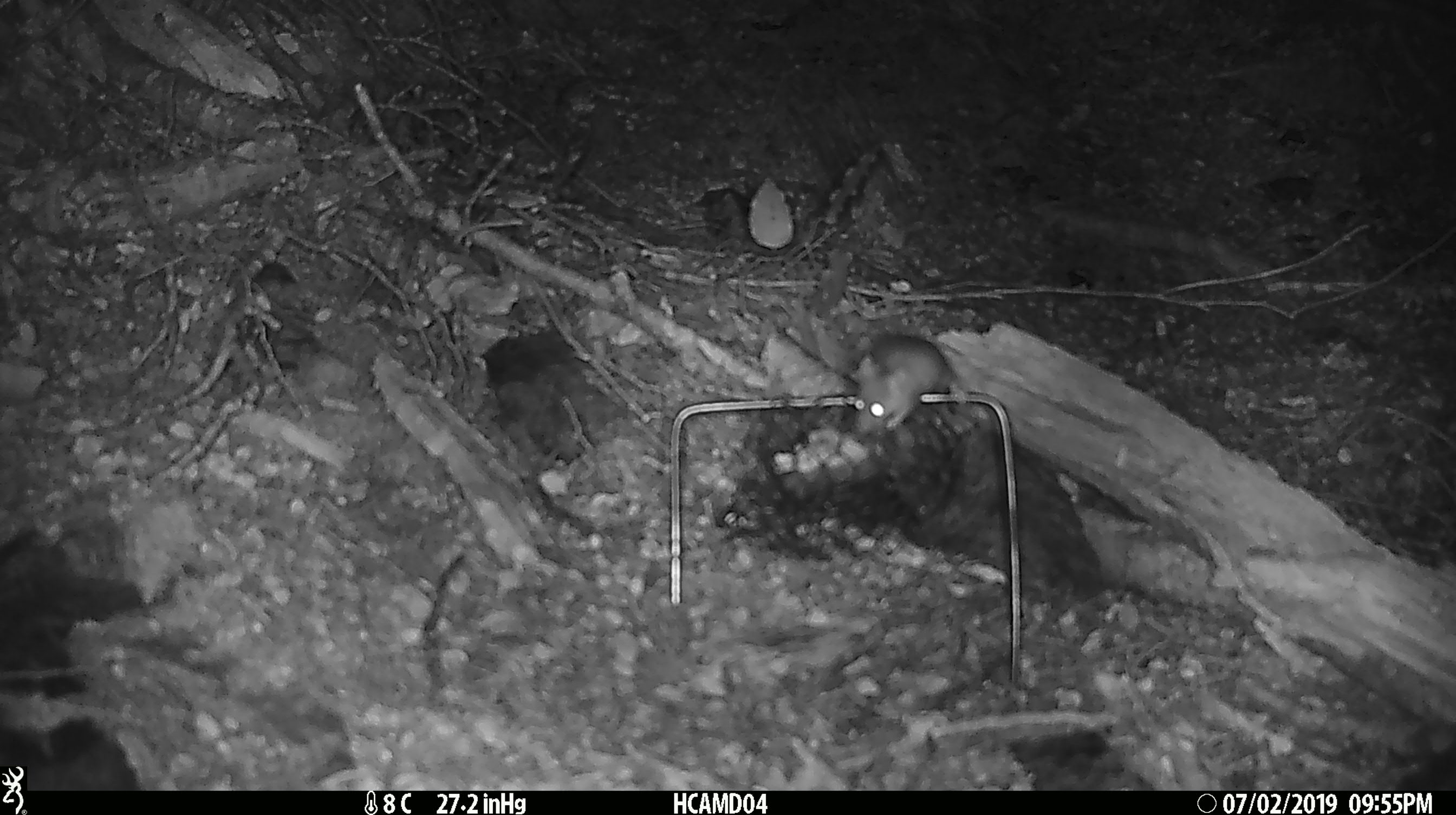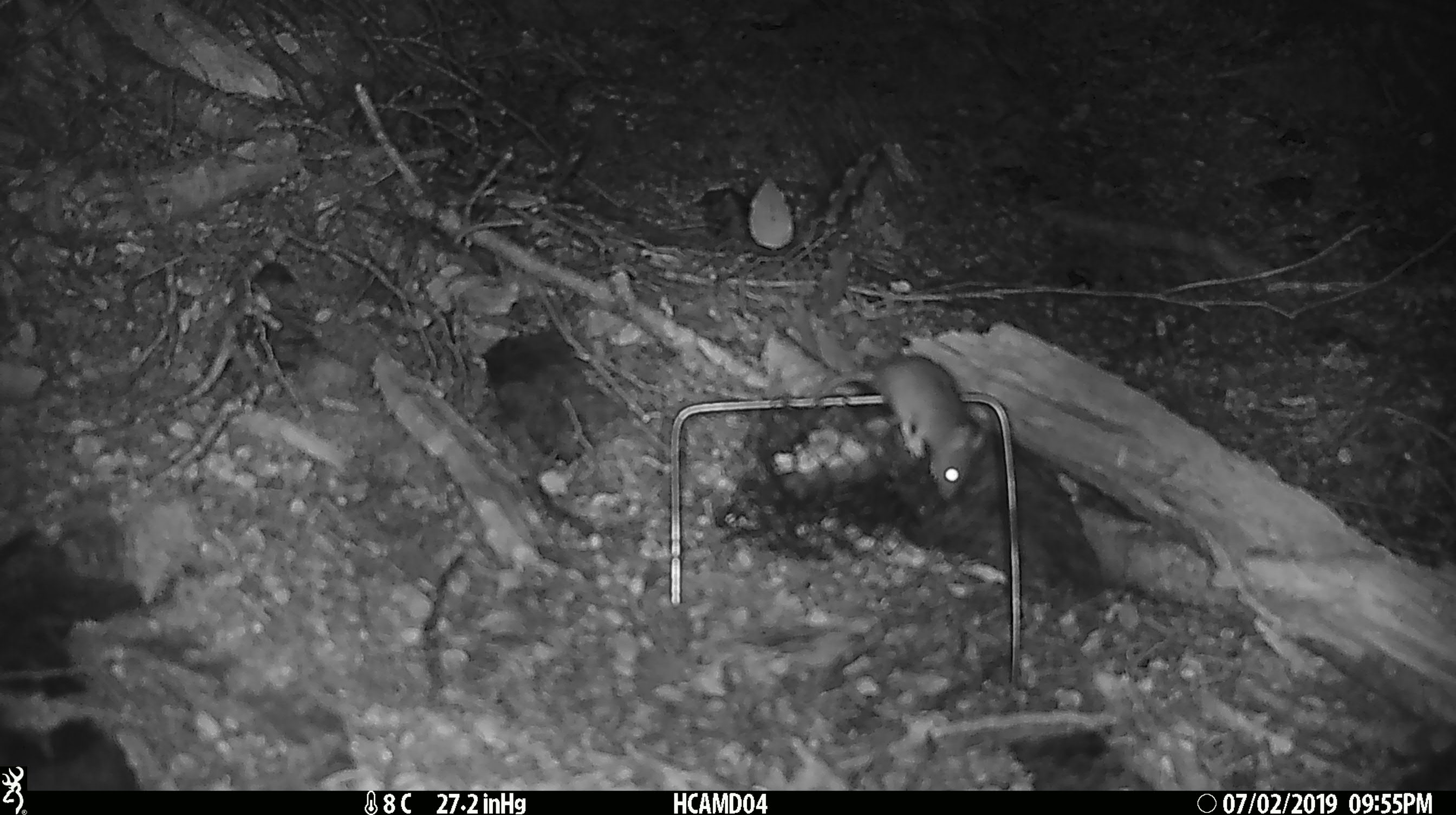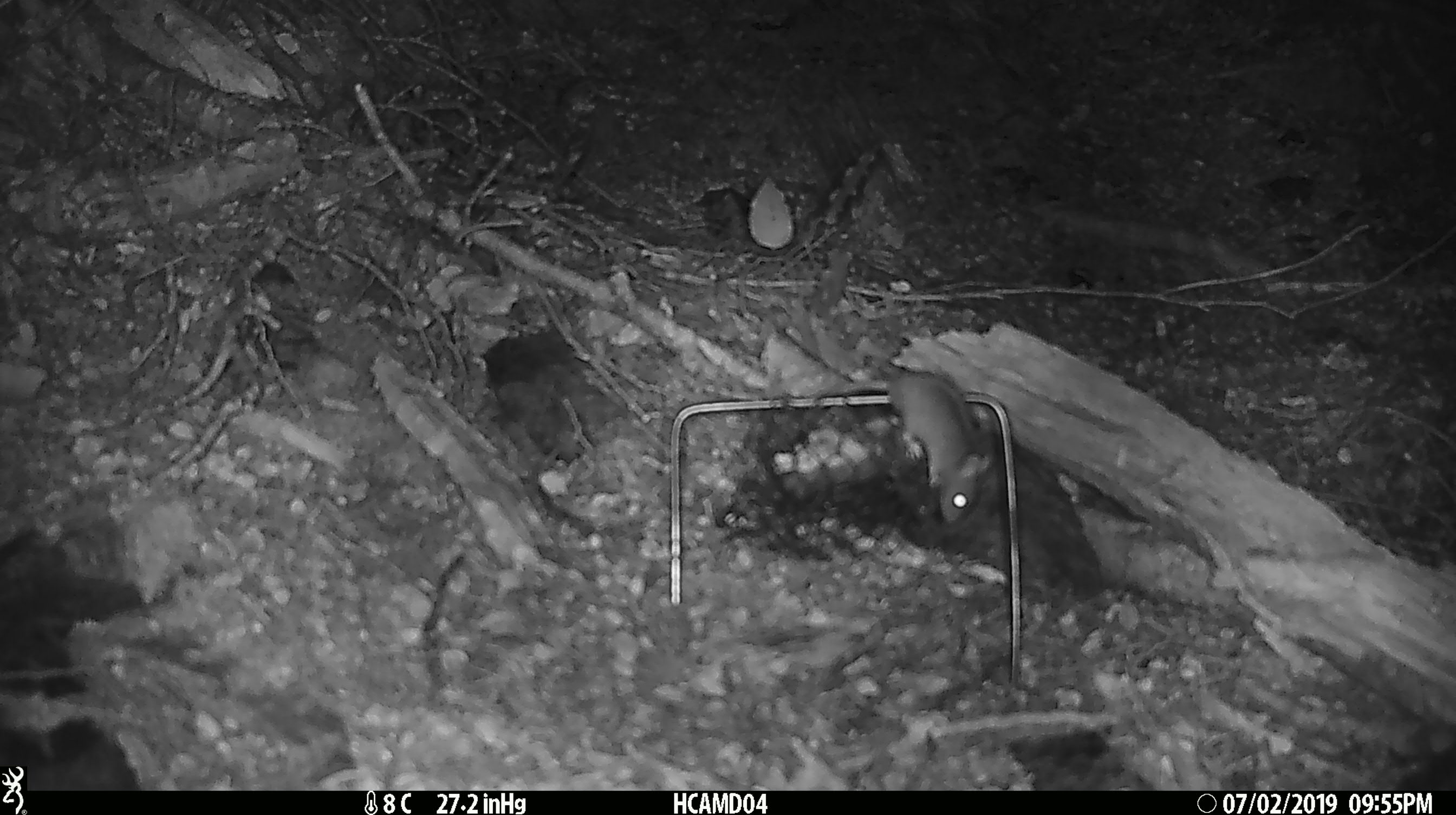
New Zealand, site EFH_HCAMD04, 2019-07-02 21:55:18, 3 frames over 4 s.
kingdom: Animalia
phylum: Chordata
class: Mammalia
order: Rodentia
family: Muridae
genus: Mus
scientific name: Mus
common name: mouse